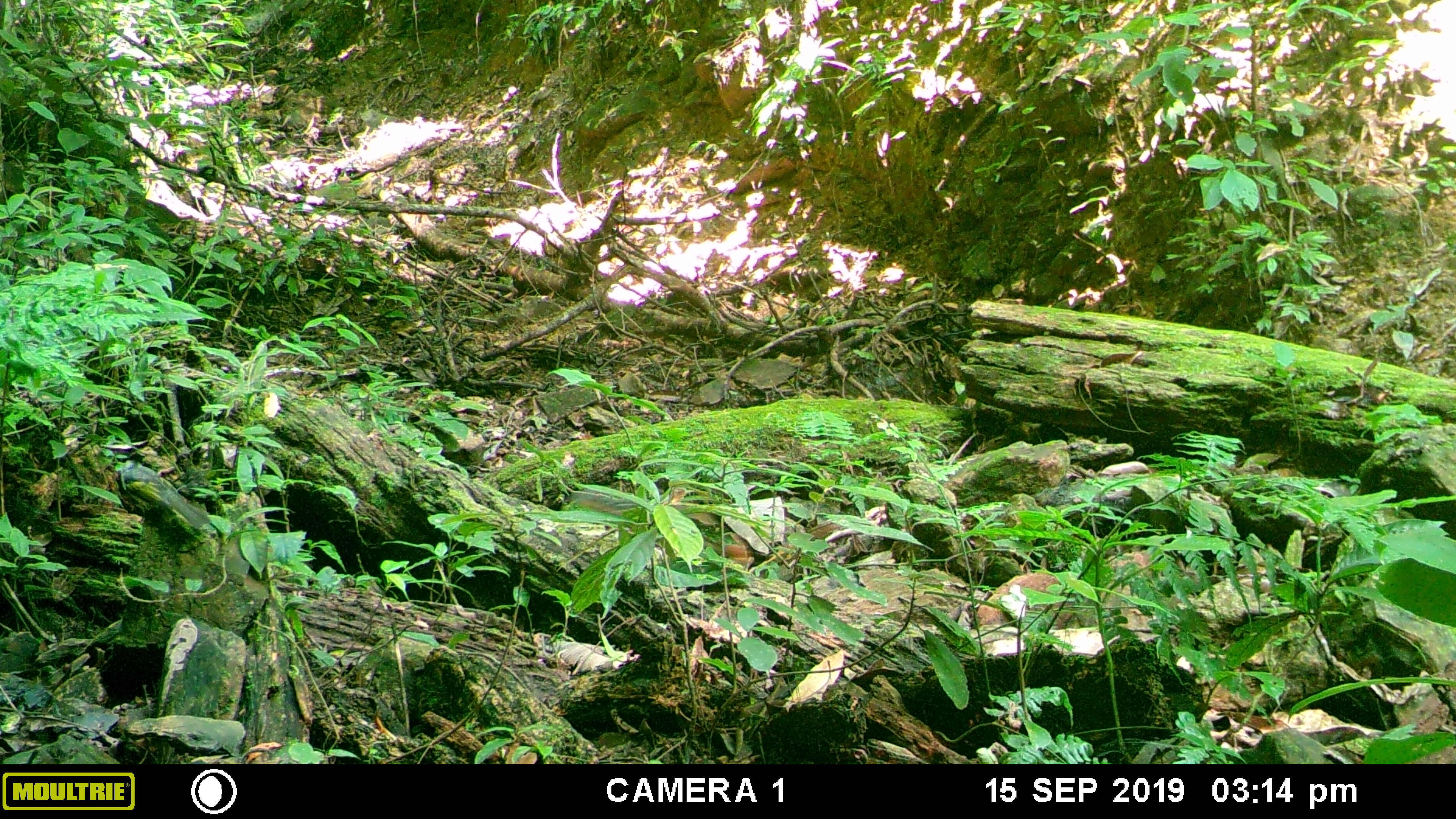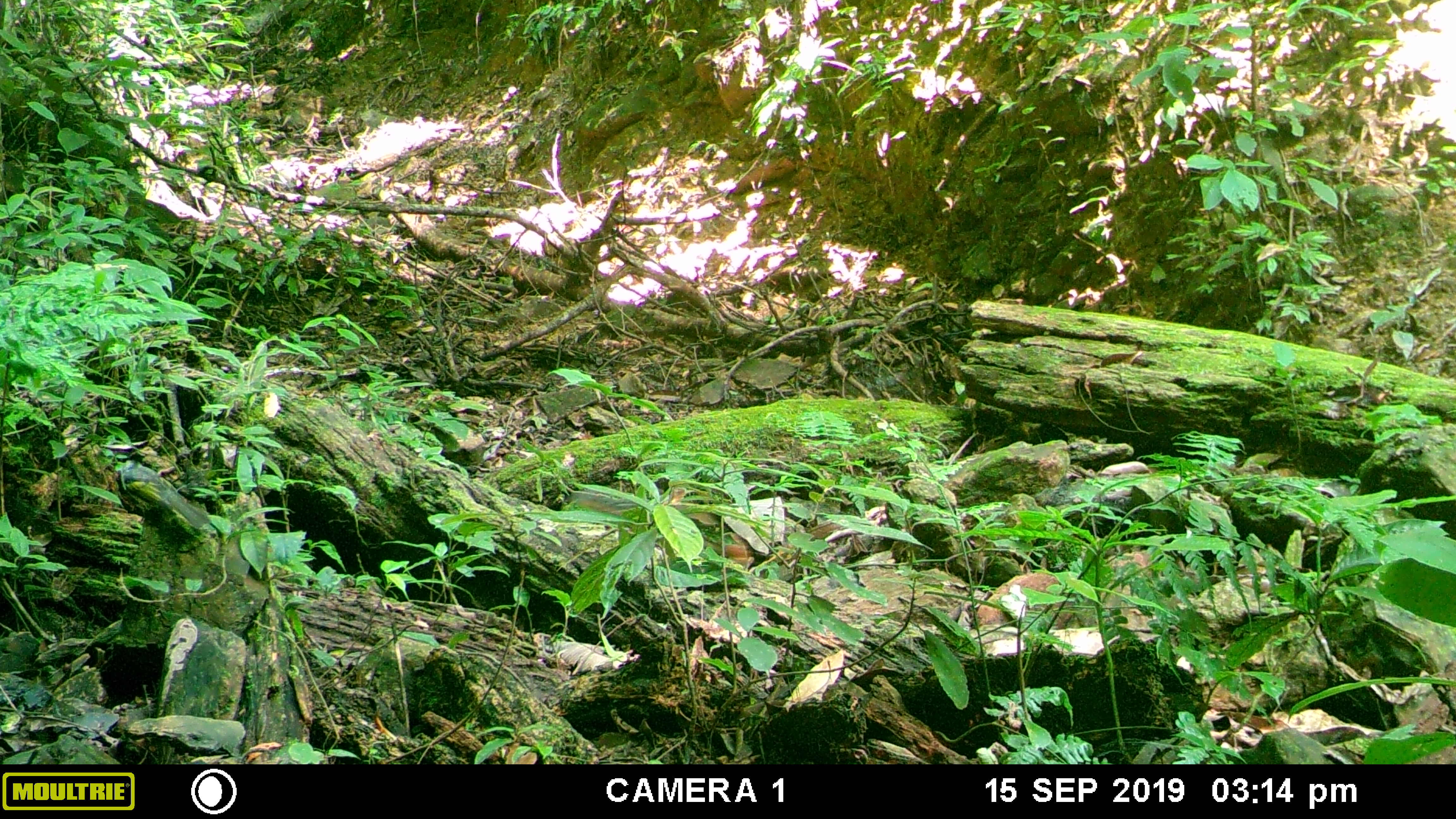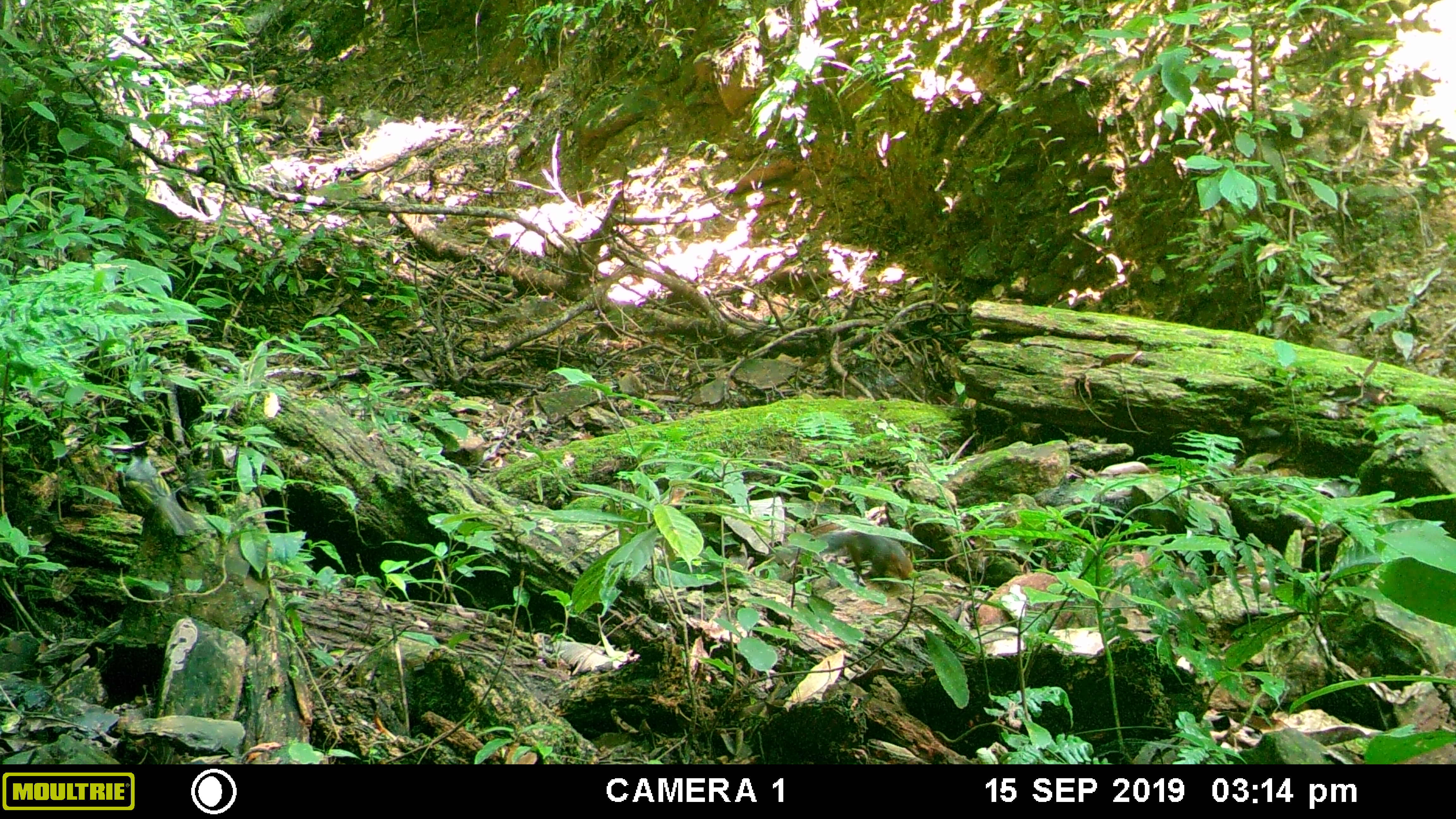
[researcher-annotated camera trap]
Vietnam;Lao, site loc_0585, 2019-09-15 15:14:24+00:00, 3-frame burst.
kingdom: Animalia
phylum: Chordata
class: Mammalia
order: Rodentia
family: Sciuridae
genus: Dremomys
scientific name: Dremomys rufigenis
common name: red-cheeked squirrel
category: red cheeked squirrel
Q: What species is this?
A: Red cheeked squirrel (red-cheeked squirrel) (Dremomys rufigenis).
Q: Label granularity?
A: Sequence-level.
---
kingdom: Animalia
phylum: Chordata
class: Aves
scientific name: Aves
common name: bird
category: unidentified bird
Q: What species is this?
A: Unidentified bird (bird) (Aves).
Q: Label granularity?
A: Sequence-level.